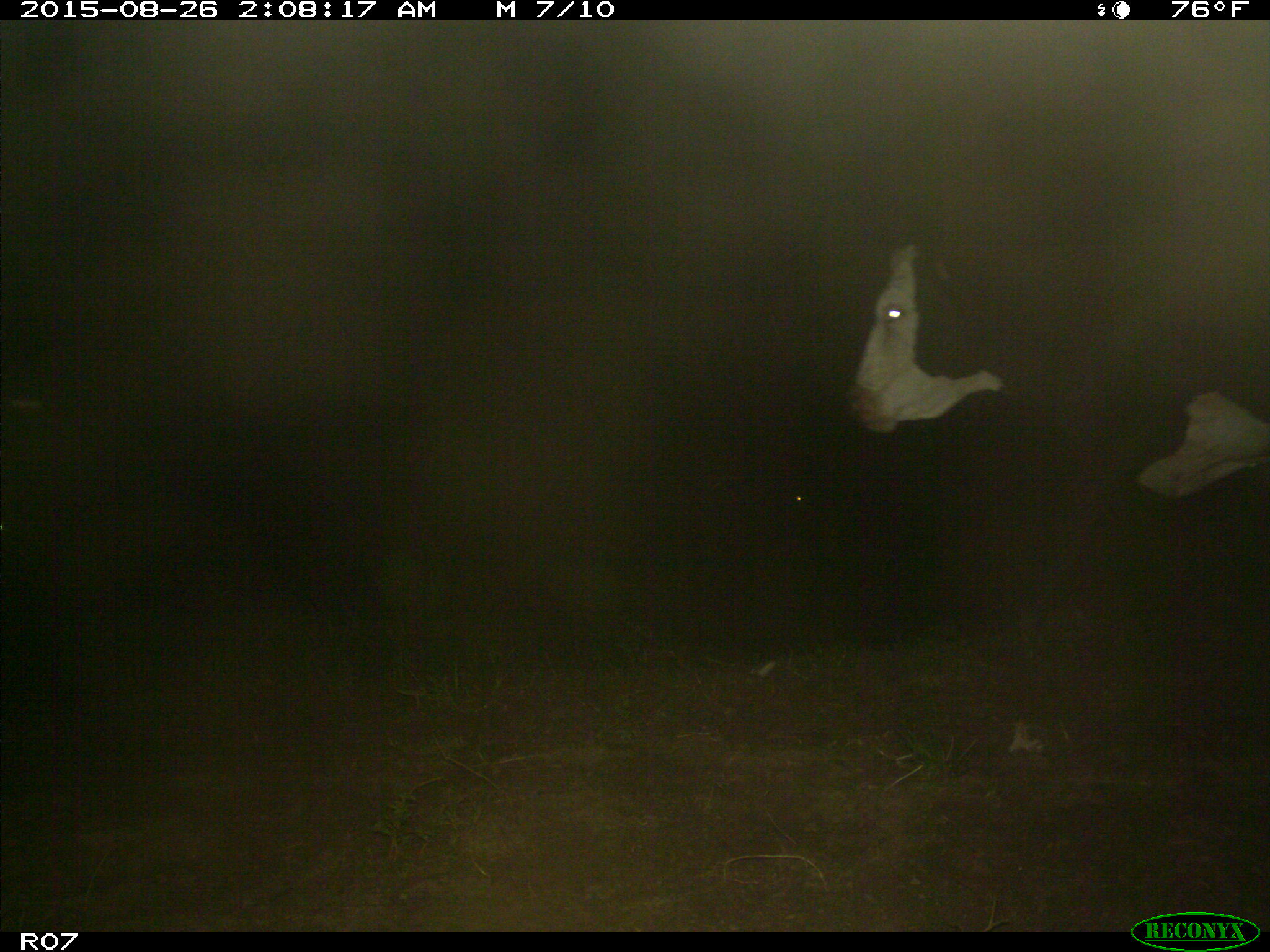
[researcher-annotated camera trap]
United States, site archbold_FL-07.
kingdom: Animalia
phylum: Chordata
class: Mammalia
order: Artiodactyla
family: Bovidae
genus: Bos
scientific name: Bos taurus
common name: domestic cow